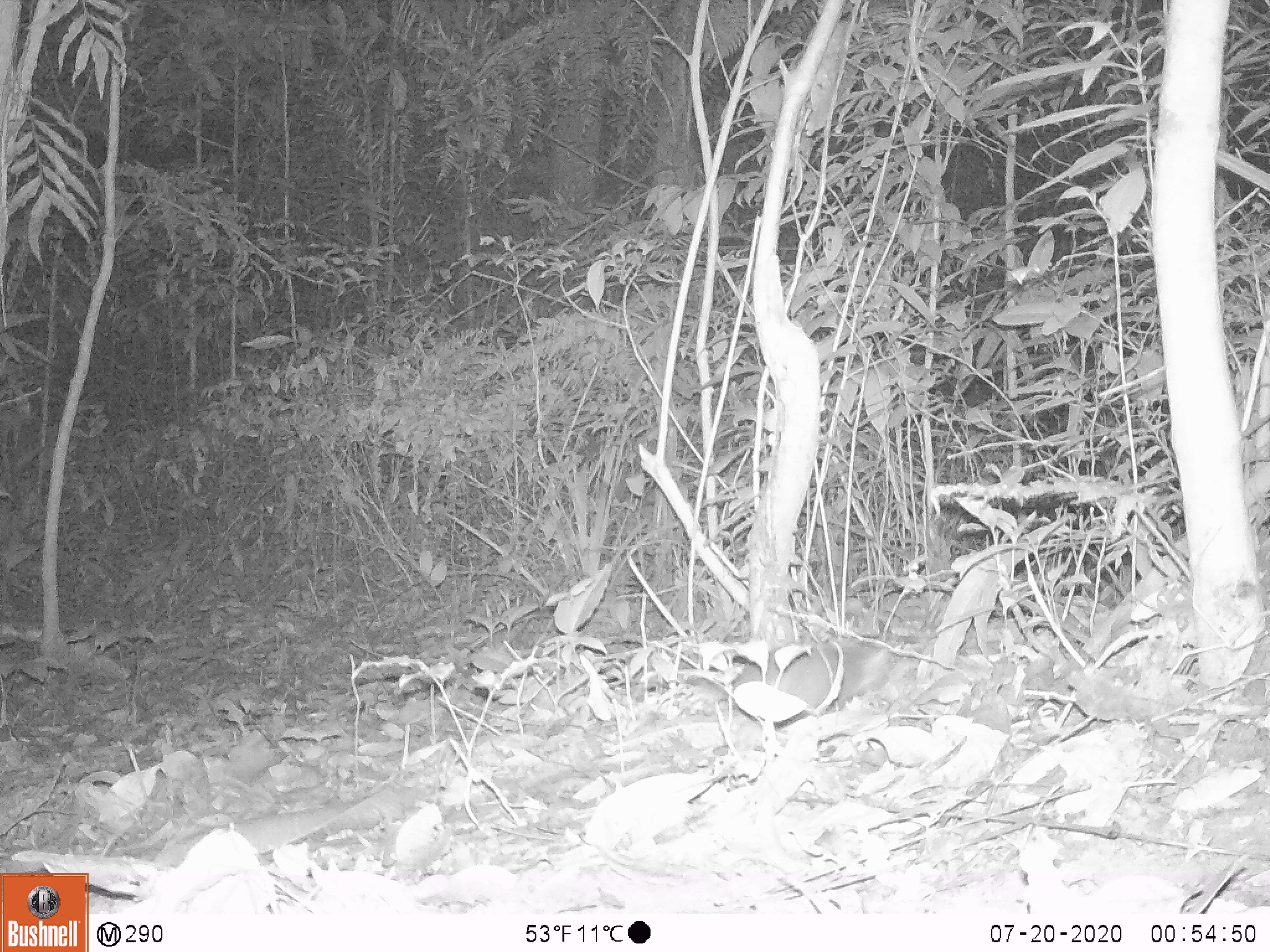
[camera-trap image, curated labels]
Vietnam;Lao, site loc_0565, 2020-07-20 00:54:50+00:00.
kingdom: Animalia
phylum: Chordata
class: Mammalia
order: Carnivora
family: Mustelidae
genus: Melogale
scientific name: Melogale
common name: ferret badger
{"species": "ferret badger (Melogale)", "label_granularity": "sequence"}